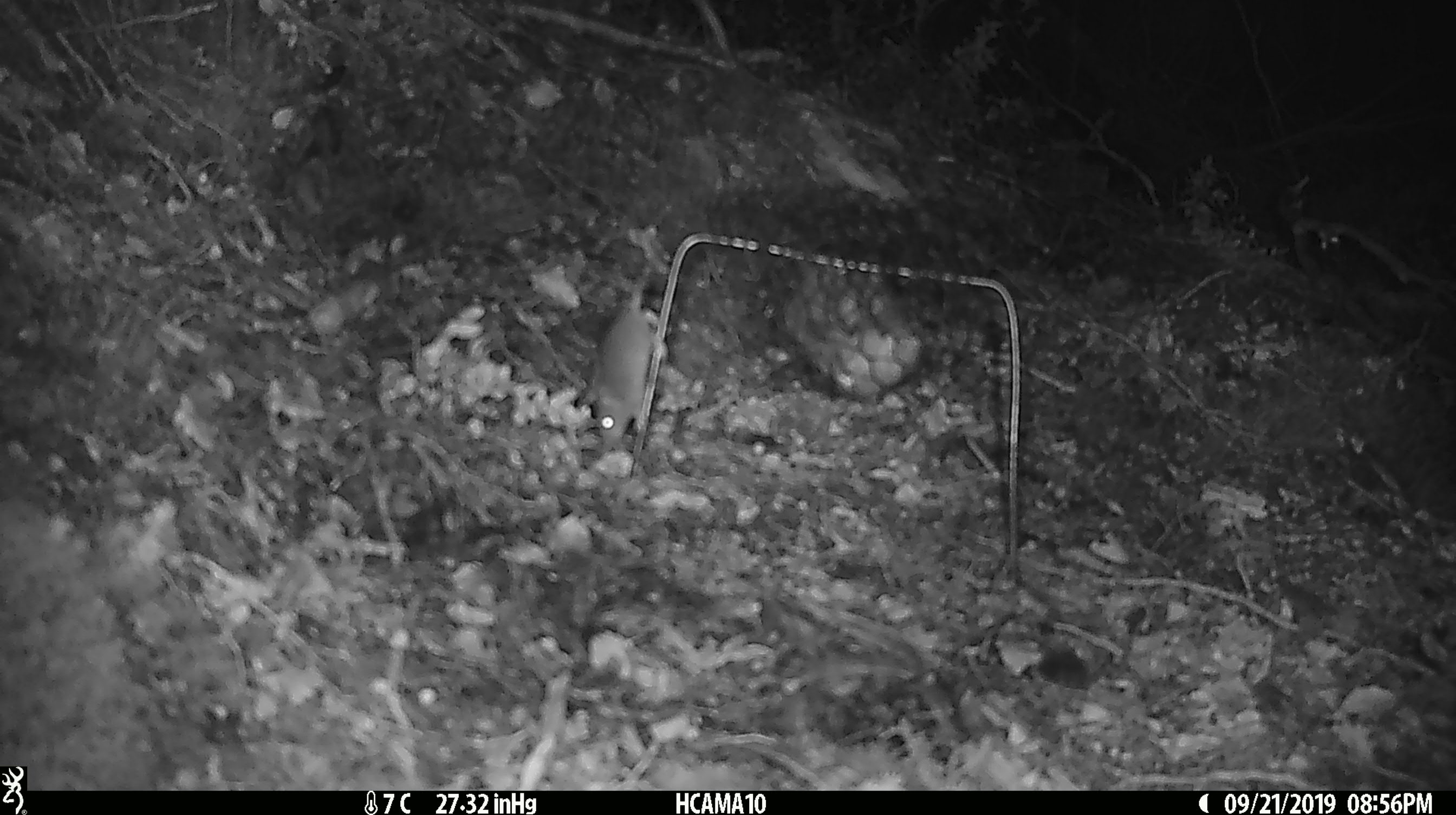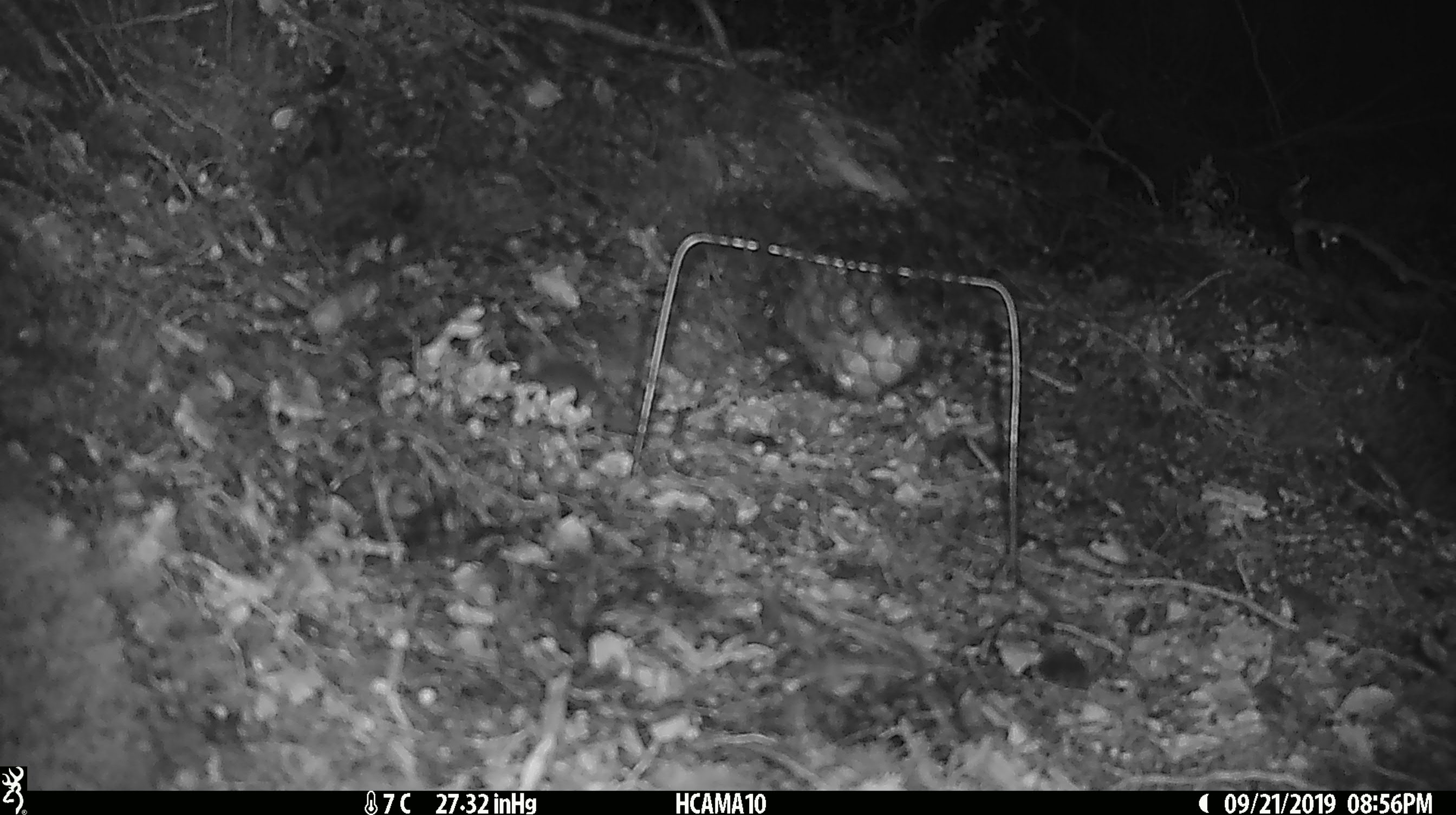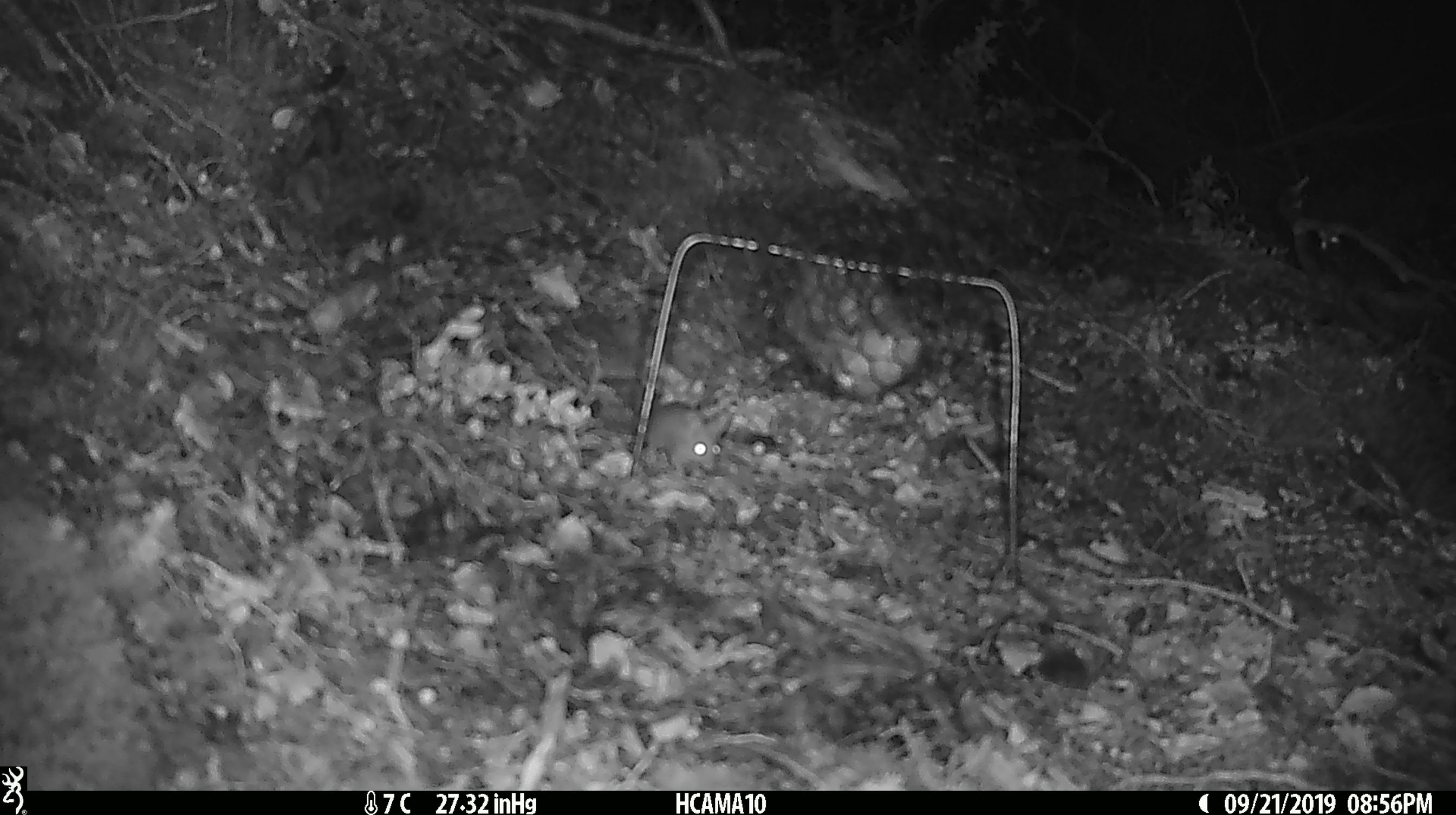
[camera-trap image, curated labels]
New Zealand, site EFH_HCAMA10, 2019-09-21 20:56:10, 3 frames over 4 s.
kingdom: Animalia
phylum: Chordata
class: Mammalia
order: Rodentia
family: Muridae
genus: Mus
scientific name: Mus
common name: mouse